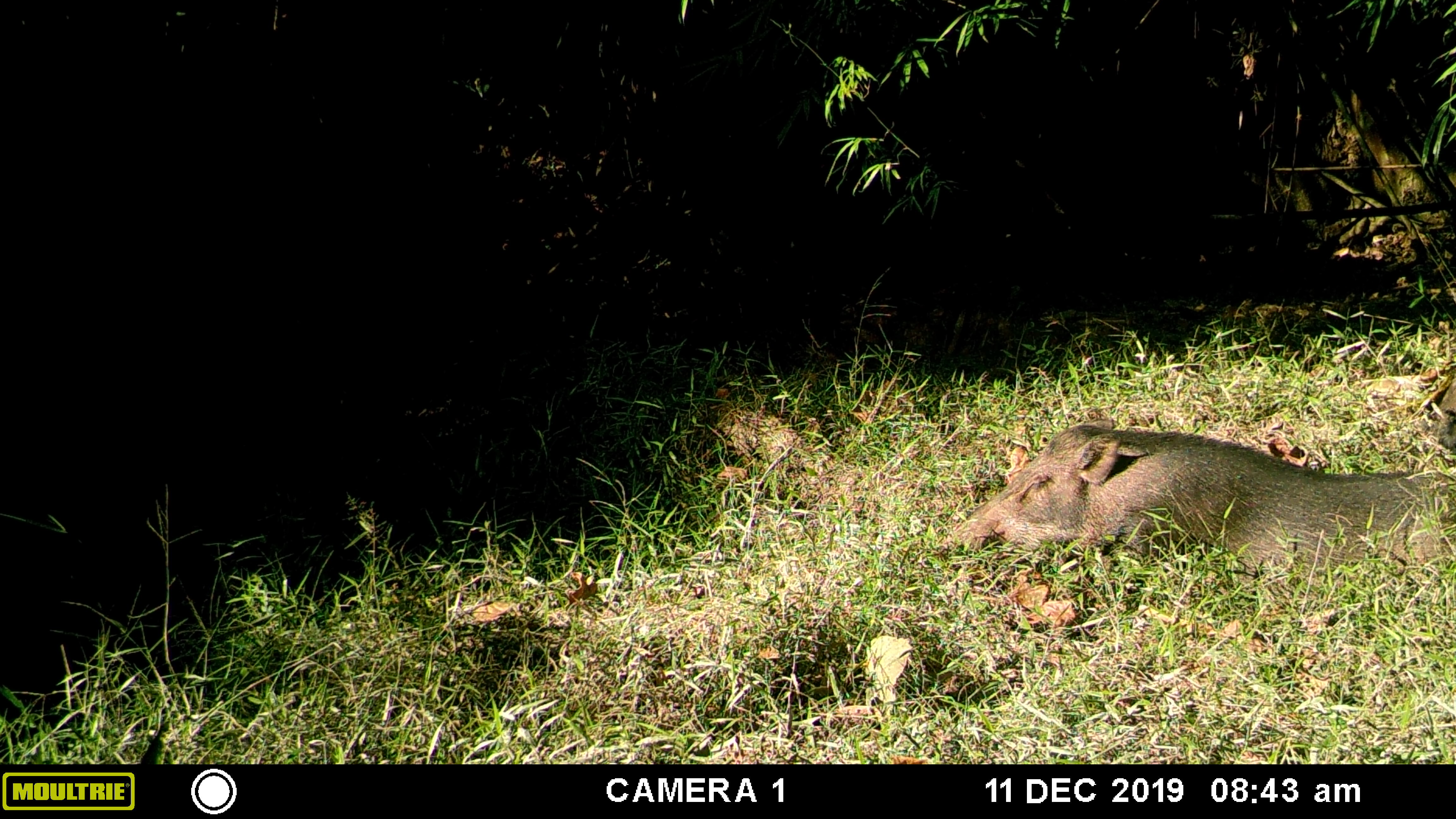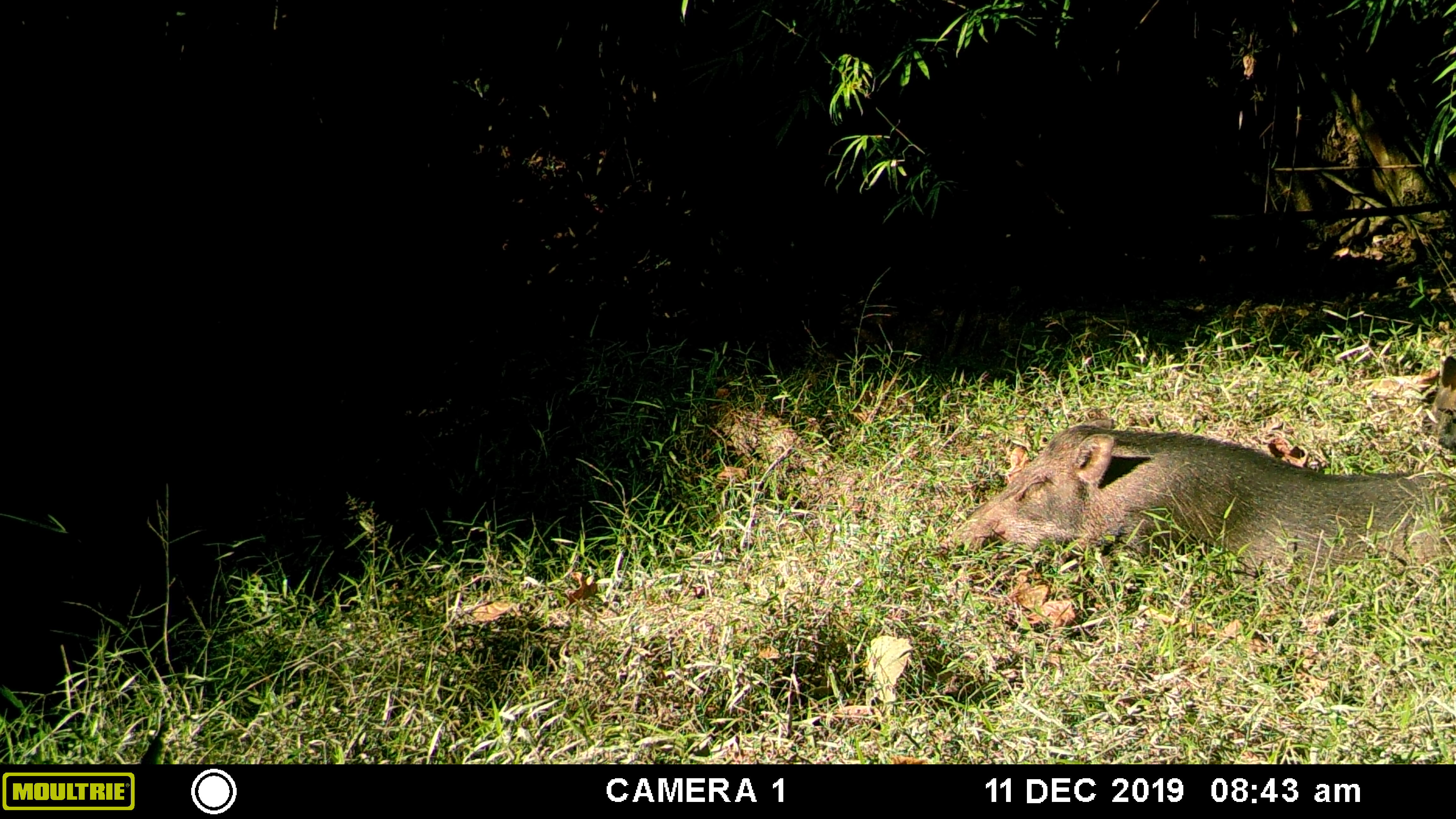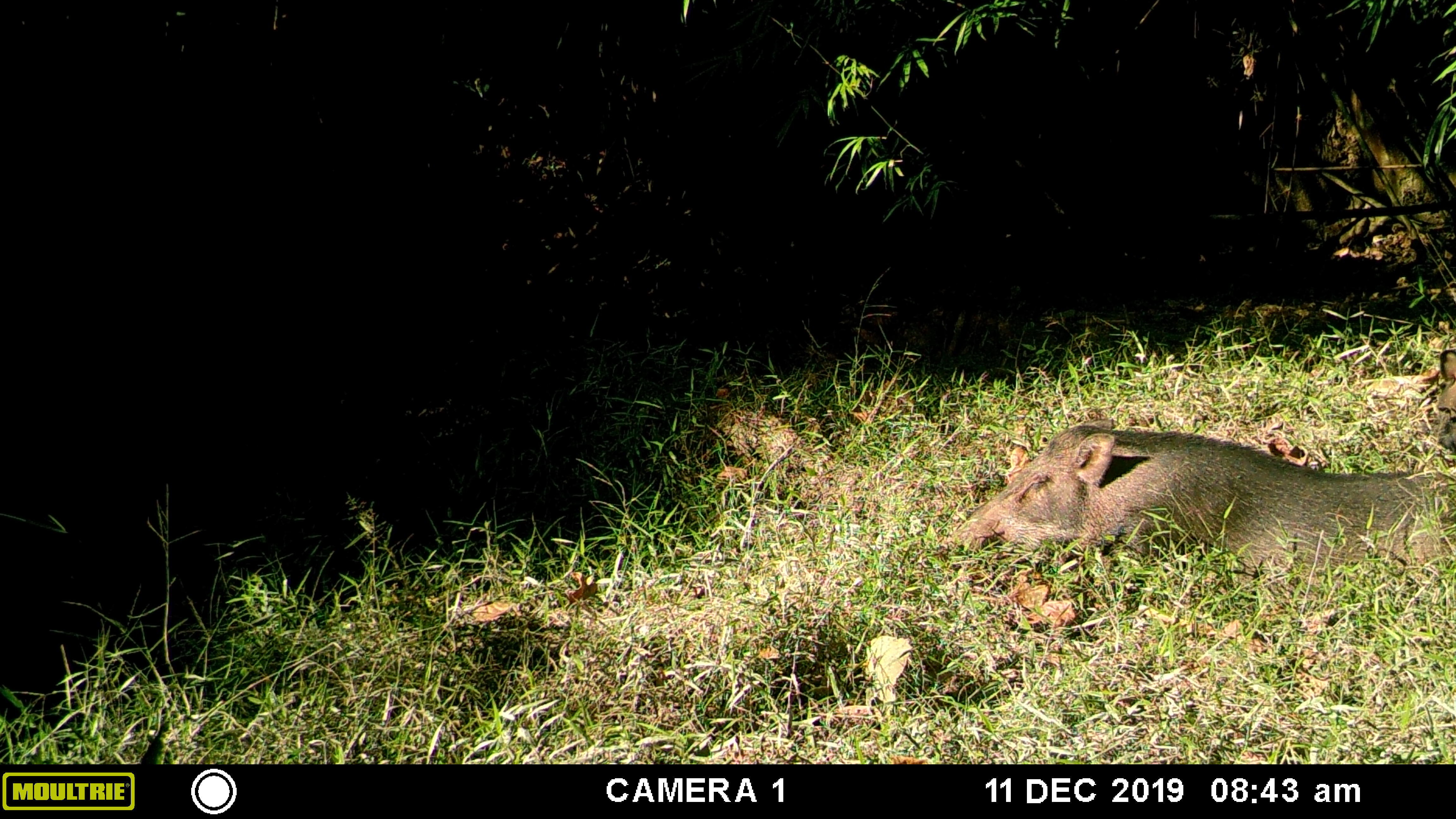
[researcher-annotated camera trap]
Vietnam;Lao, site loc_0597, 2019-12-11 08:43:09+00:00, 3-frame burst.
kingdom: Animalia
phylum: Chordata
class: Mammalia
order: Artiodactyla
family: Suidae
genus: Sus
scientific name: Sus scrofa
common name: eurasian wild pig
Eurasian wild pig (Sus scrofa). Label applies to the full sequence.